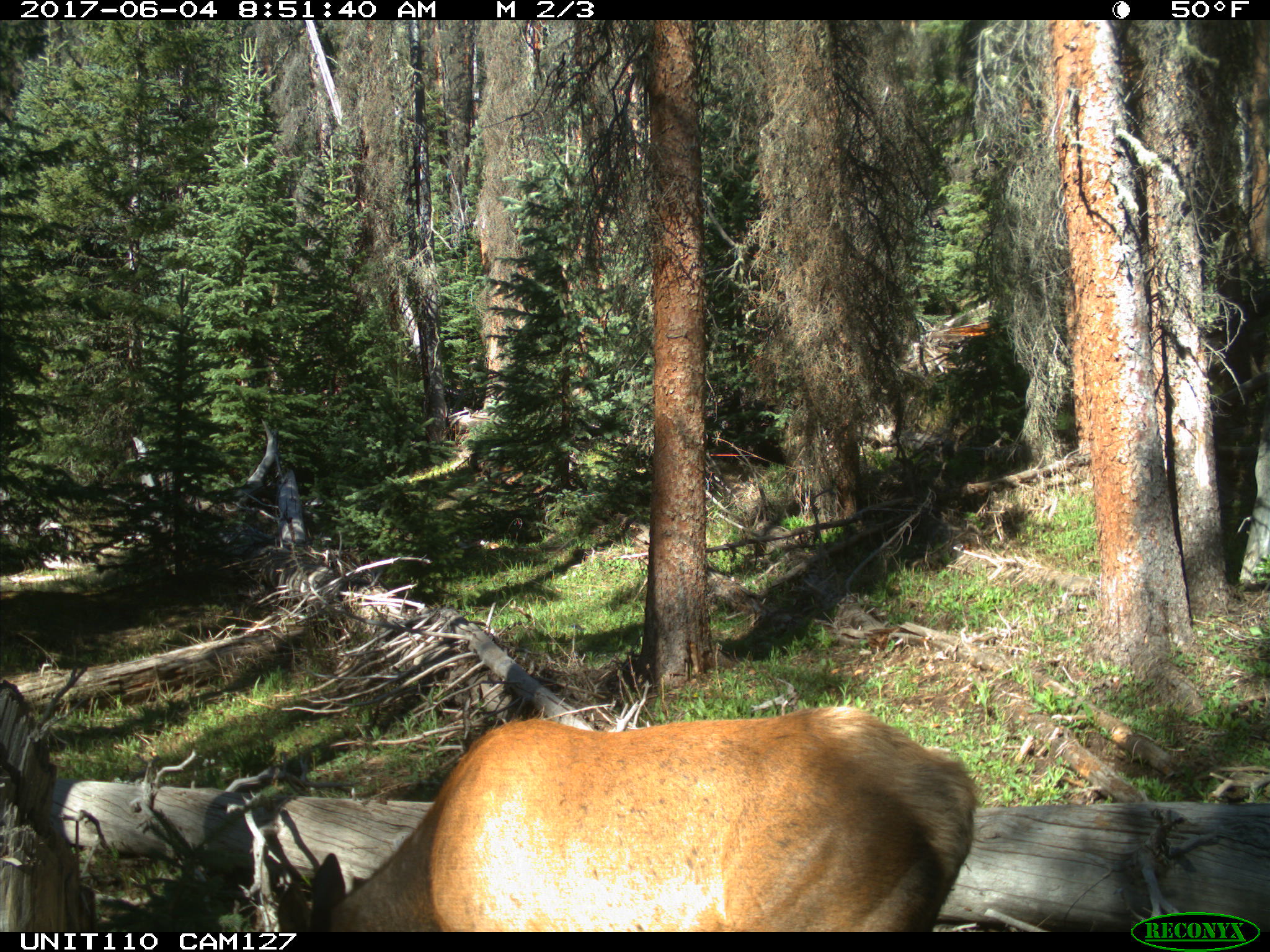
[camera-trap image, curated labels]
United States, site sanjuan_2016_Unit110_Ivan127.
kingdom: Animalia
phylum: Chordata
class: Mammalia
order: Artiodactyla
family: Cervidae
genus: Cervus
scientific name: Cervus elaphus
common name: red deer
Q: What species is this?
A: Cervus elaphus (red deer).